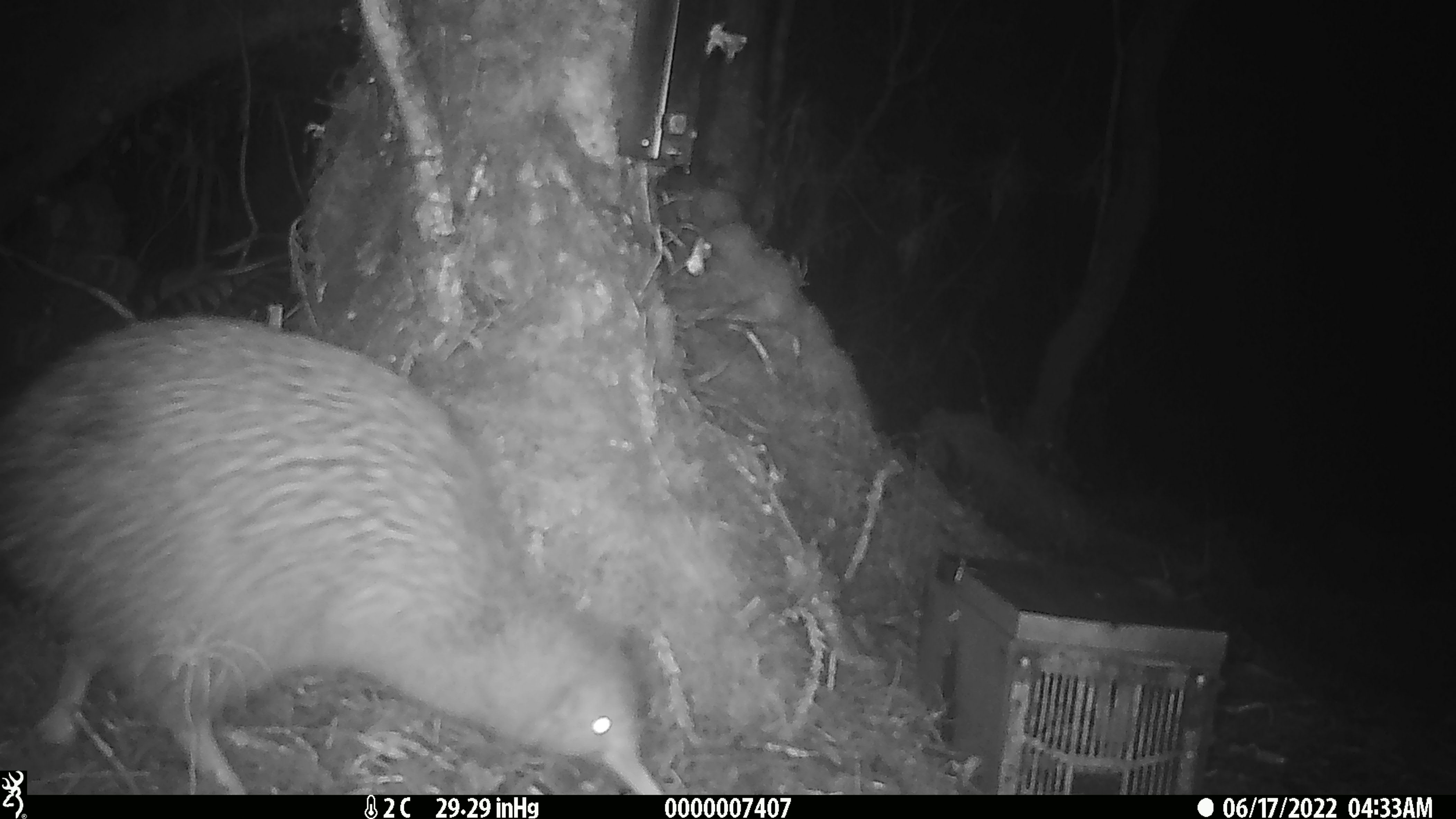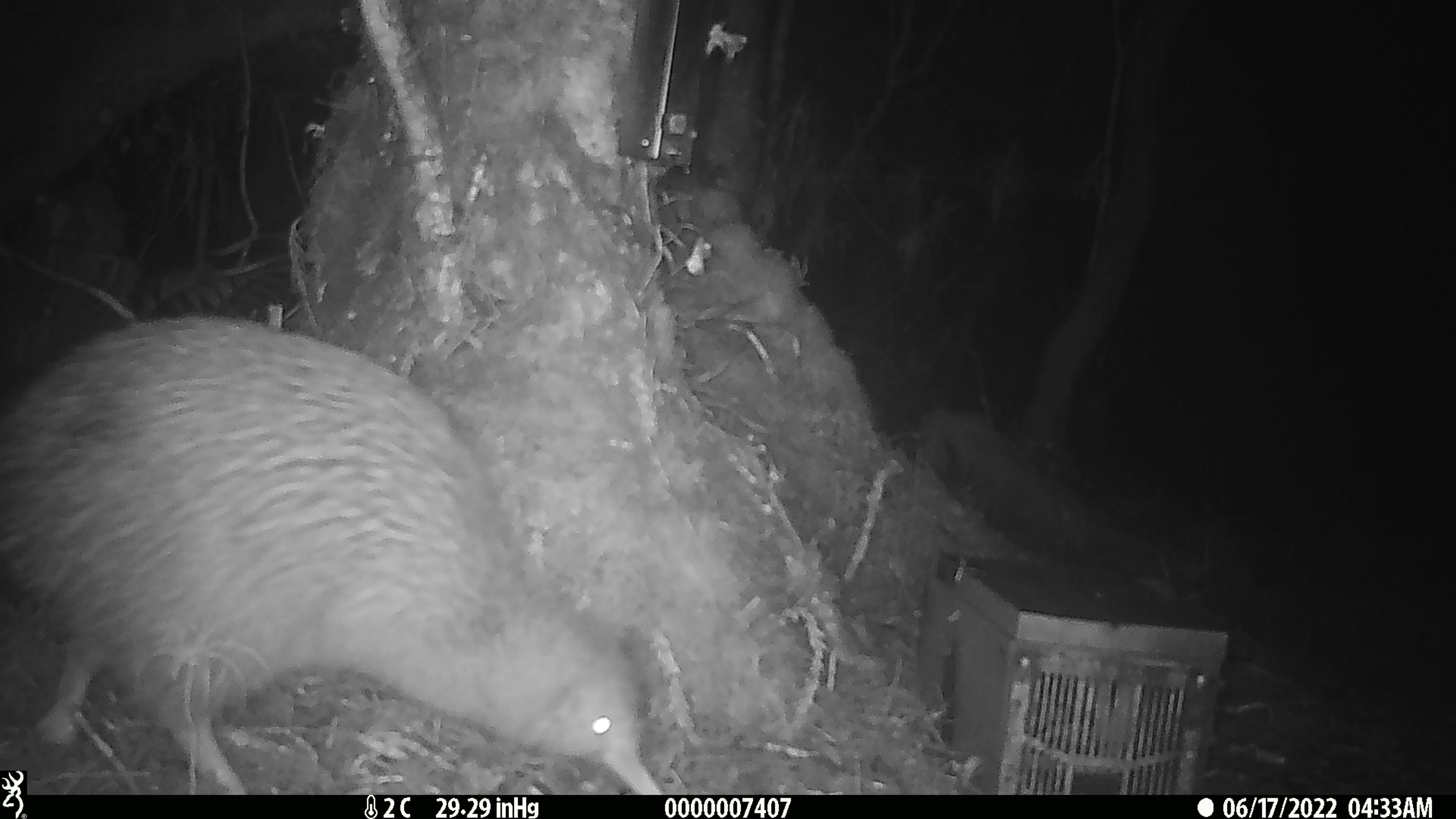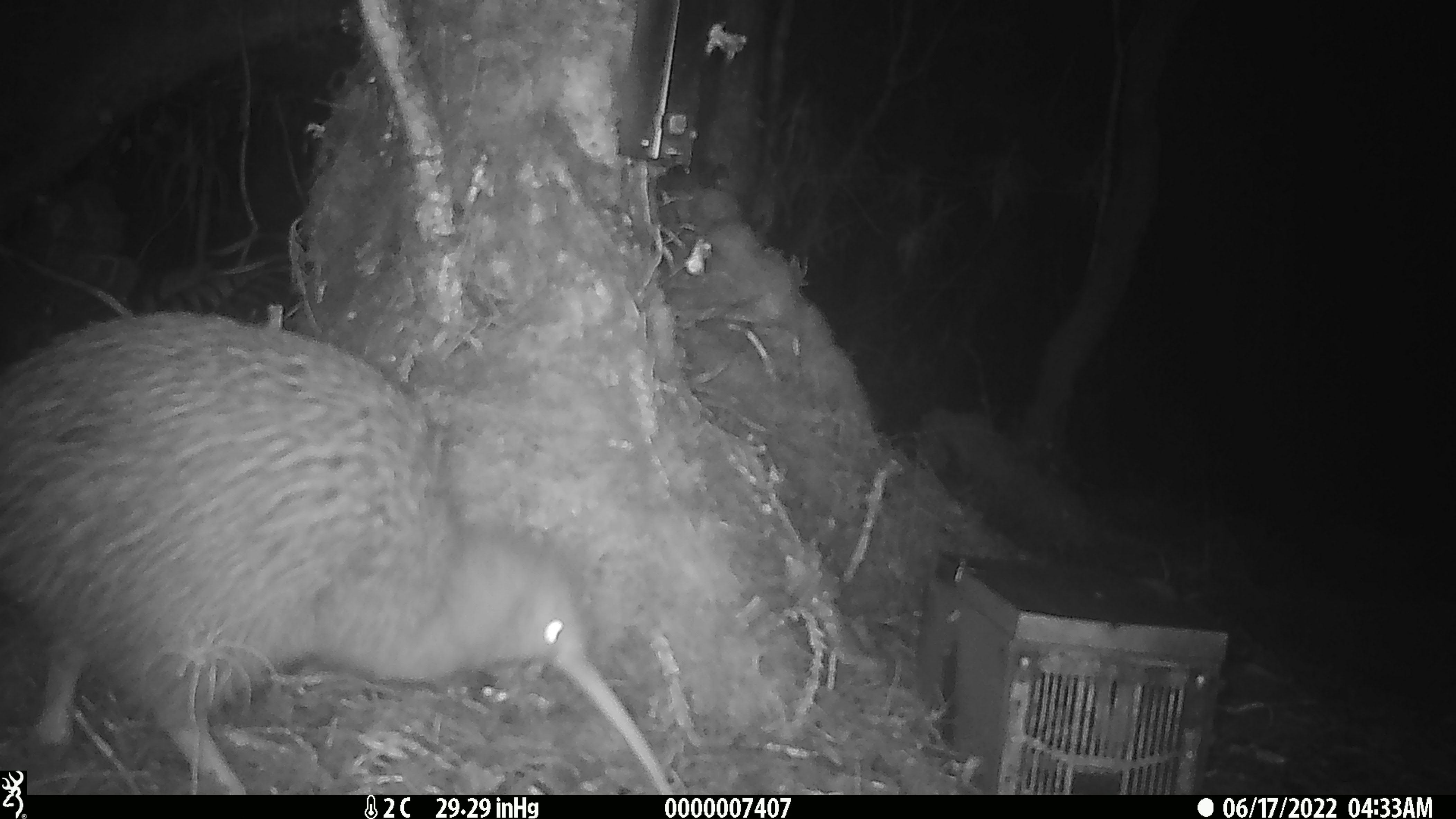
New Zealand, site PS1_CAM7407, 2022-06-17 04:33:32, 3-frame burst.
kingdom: Animalia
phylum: Chordata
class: Aves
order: Apterygiformes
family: Apterygidae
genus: Apteryx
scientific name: Apteryx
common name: kiwi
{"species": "kiwi (Apteryx)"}